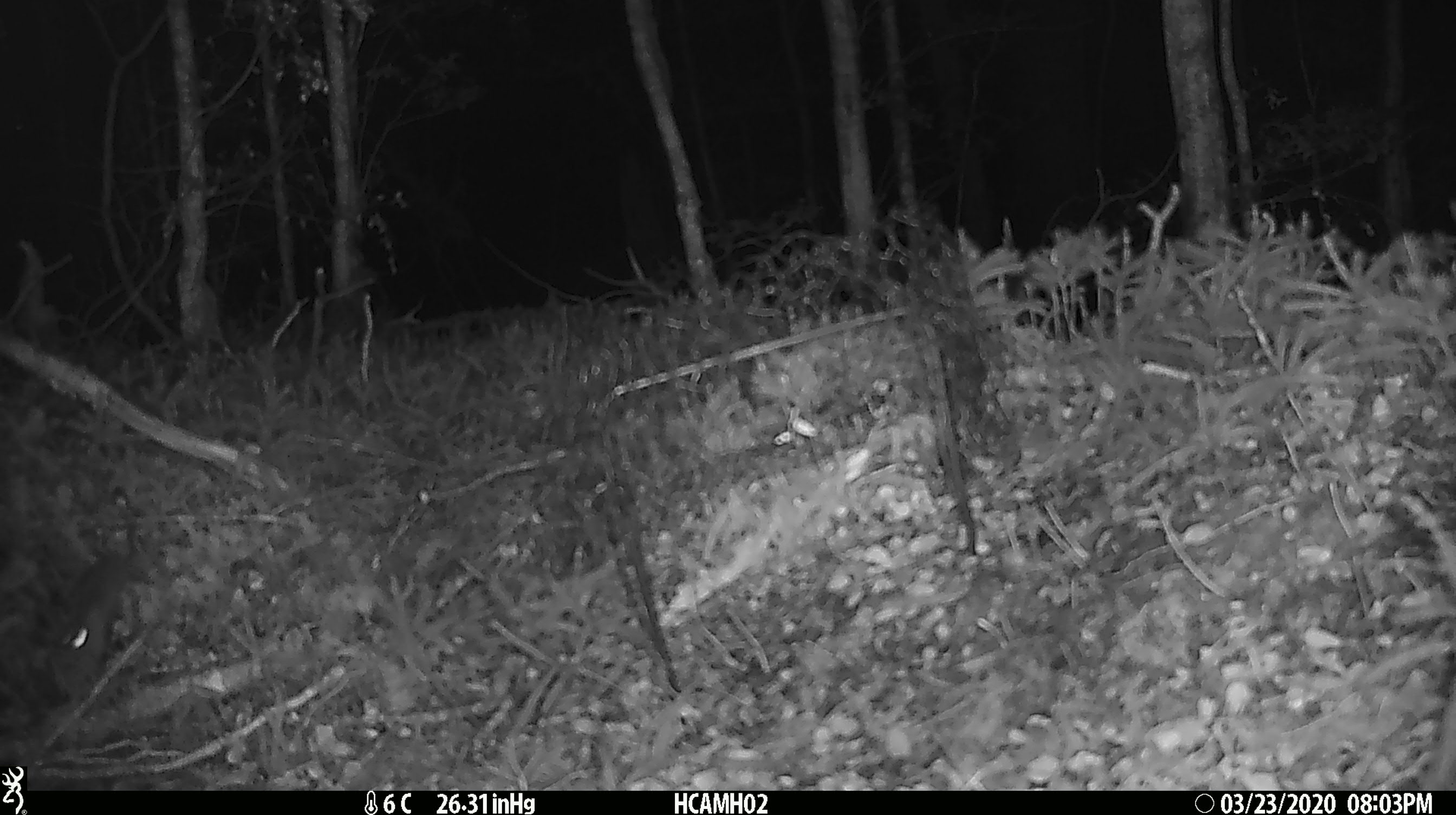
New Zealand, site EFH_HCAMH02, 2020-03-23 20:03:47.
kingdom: Animalia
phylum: Chordata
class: Mammalia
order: Rodentia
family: Muridae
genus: Mus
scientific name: Mus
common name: mouse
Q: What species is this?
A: Mouse (Mus).